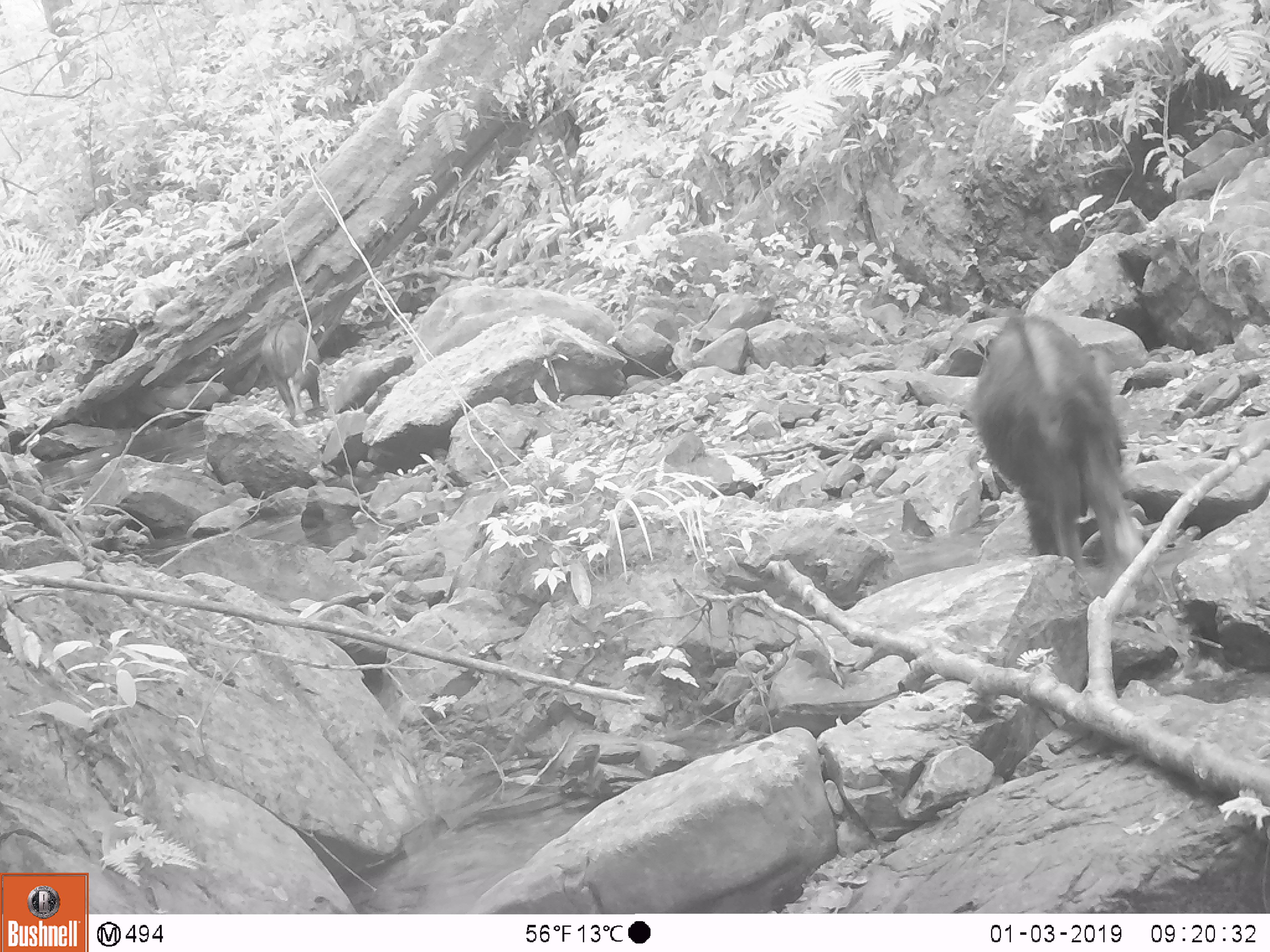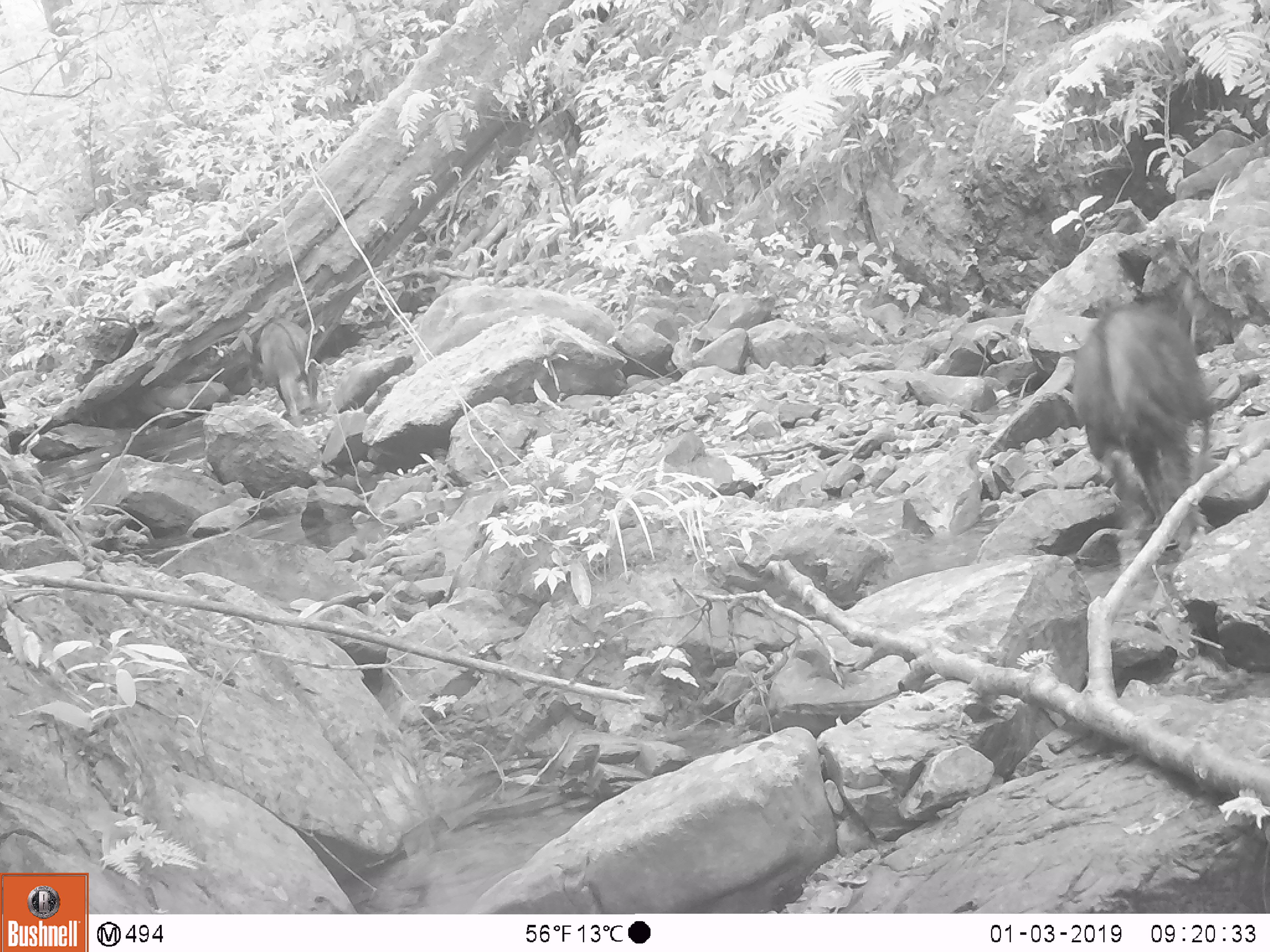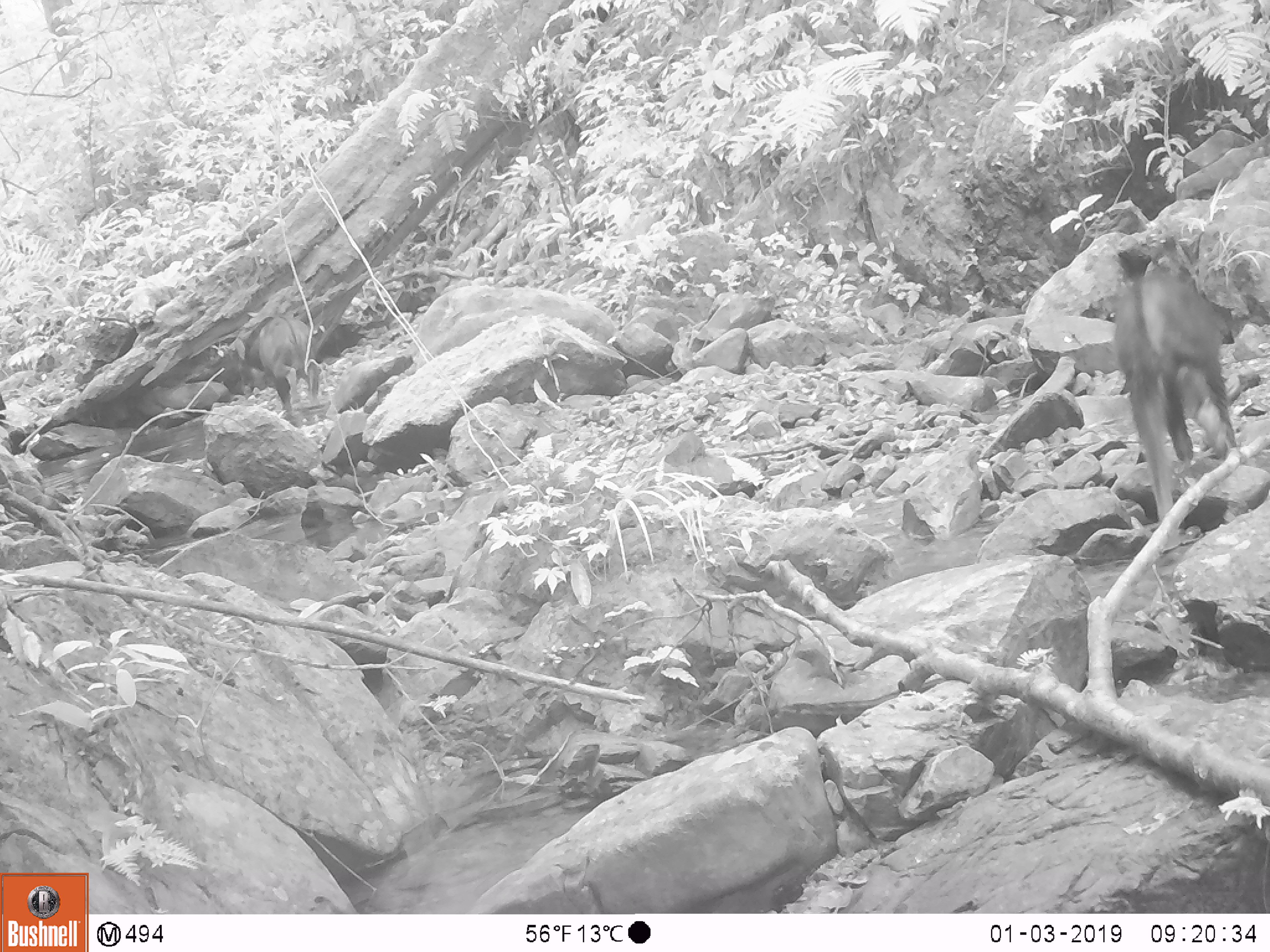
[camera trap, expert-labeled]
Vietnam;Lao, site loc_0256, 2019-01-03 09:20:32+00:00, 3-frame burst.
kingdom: Animalia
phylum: Chordata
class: Mammalia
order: Artiodactyla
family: Bovidae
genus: Capricornis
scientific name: Capricornis sumatraensis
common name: chinese serow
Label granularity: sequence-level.